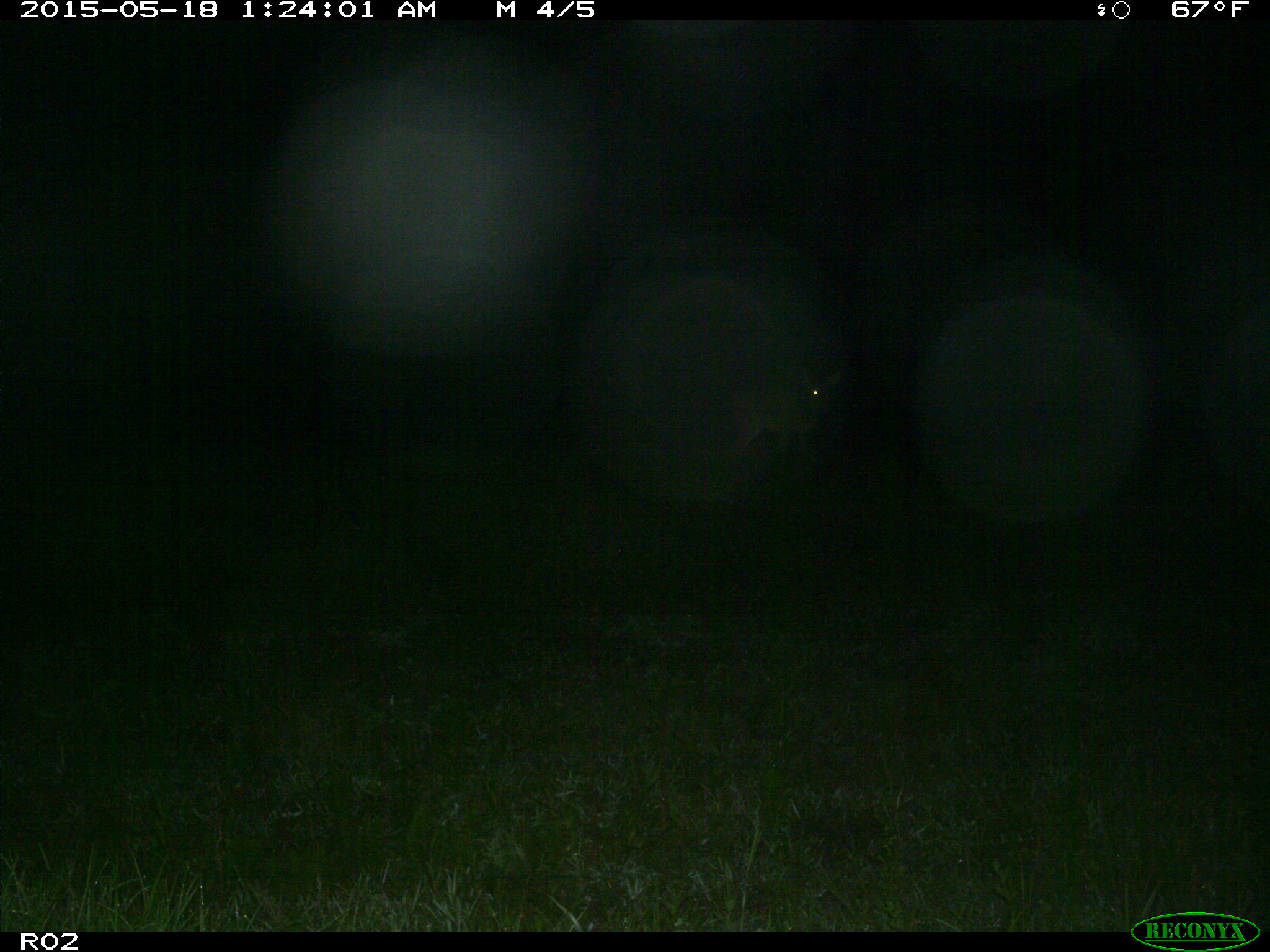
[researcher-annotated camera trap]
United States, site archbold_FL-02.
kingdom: Animalia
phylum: Chordata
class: Mammalia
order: Artiodactyla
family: Cervidae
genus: Odocoileus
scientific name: Odocoileus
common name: deer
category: unidentified deer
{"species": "unidentified deer (deer) (Odocoileus)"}